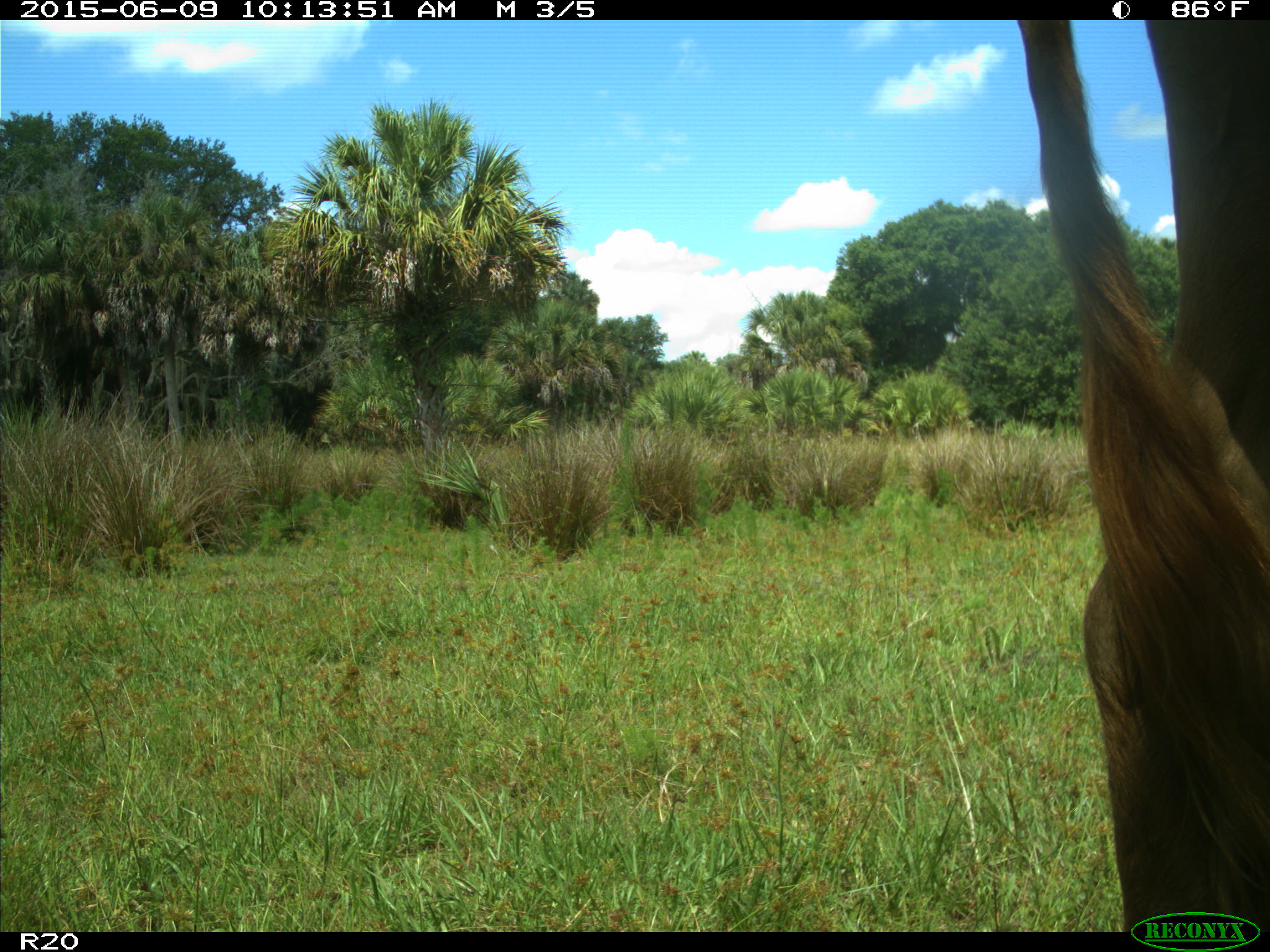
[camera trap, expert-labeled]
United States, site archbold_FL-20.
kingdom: Animalia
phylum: Chordata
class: Mammalia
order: Artiodactyla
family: Bovidae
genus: Bos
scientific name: Bos taurus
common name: domestic cow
Bos taurus (domestic cow).